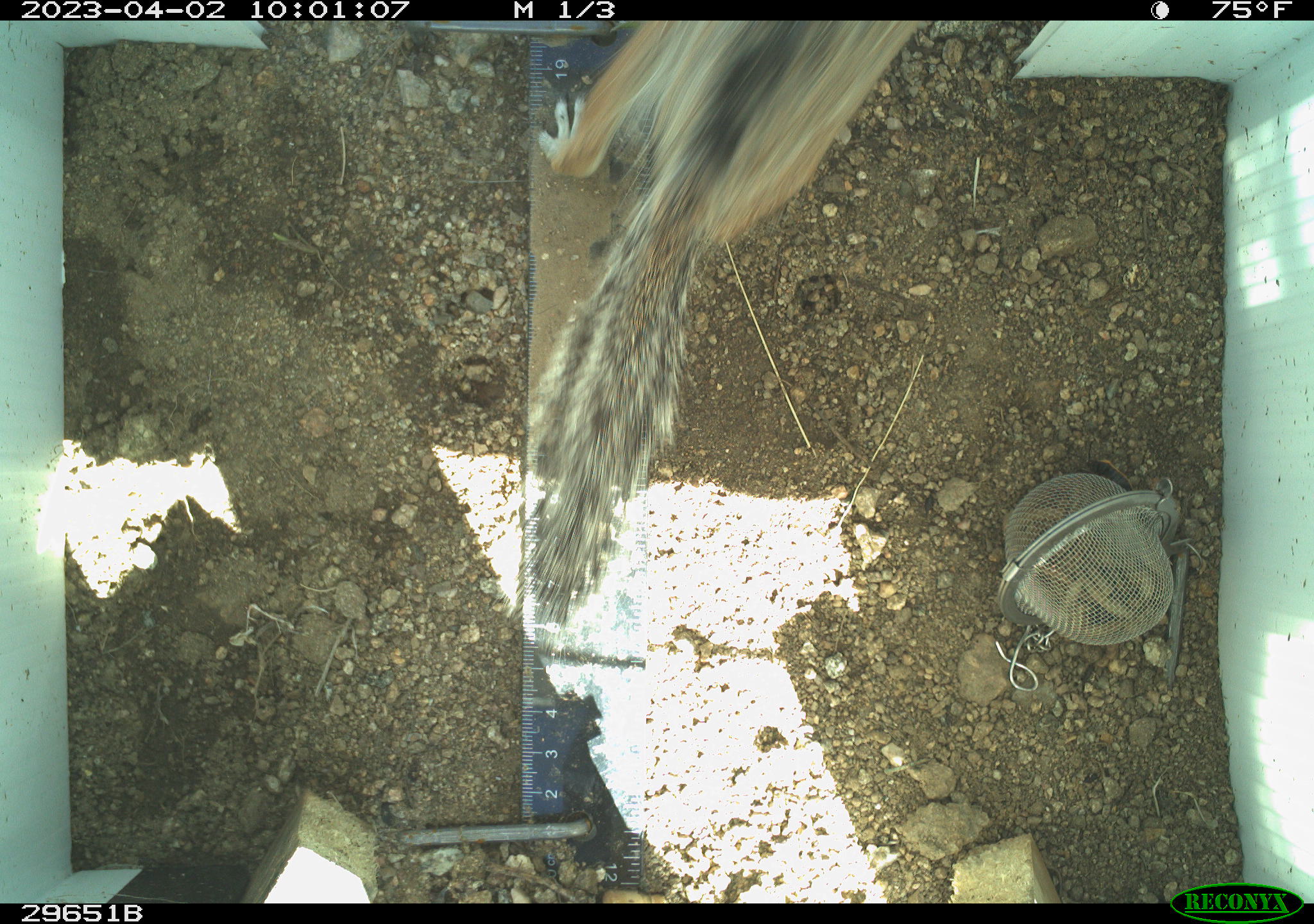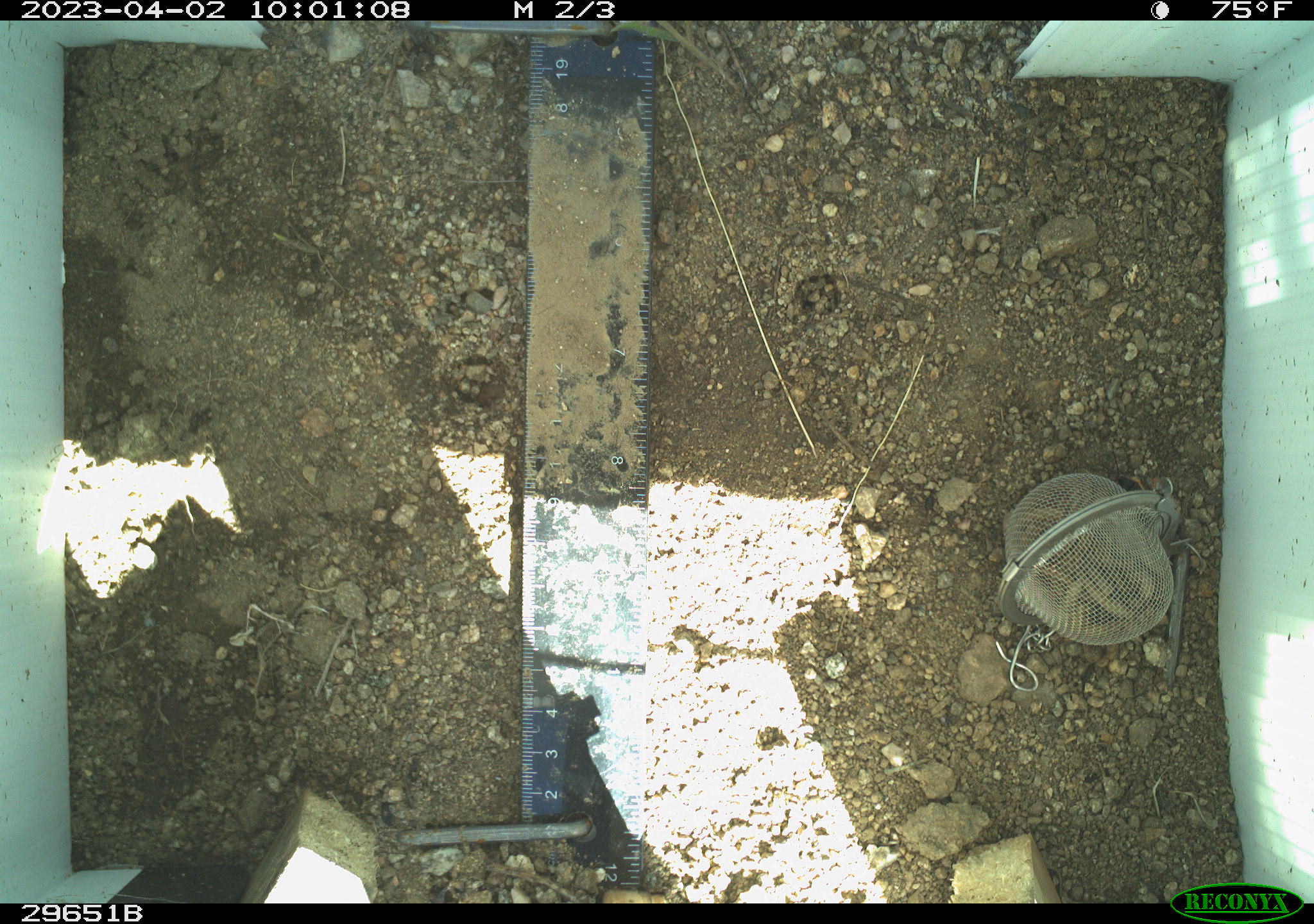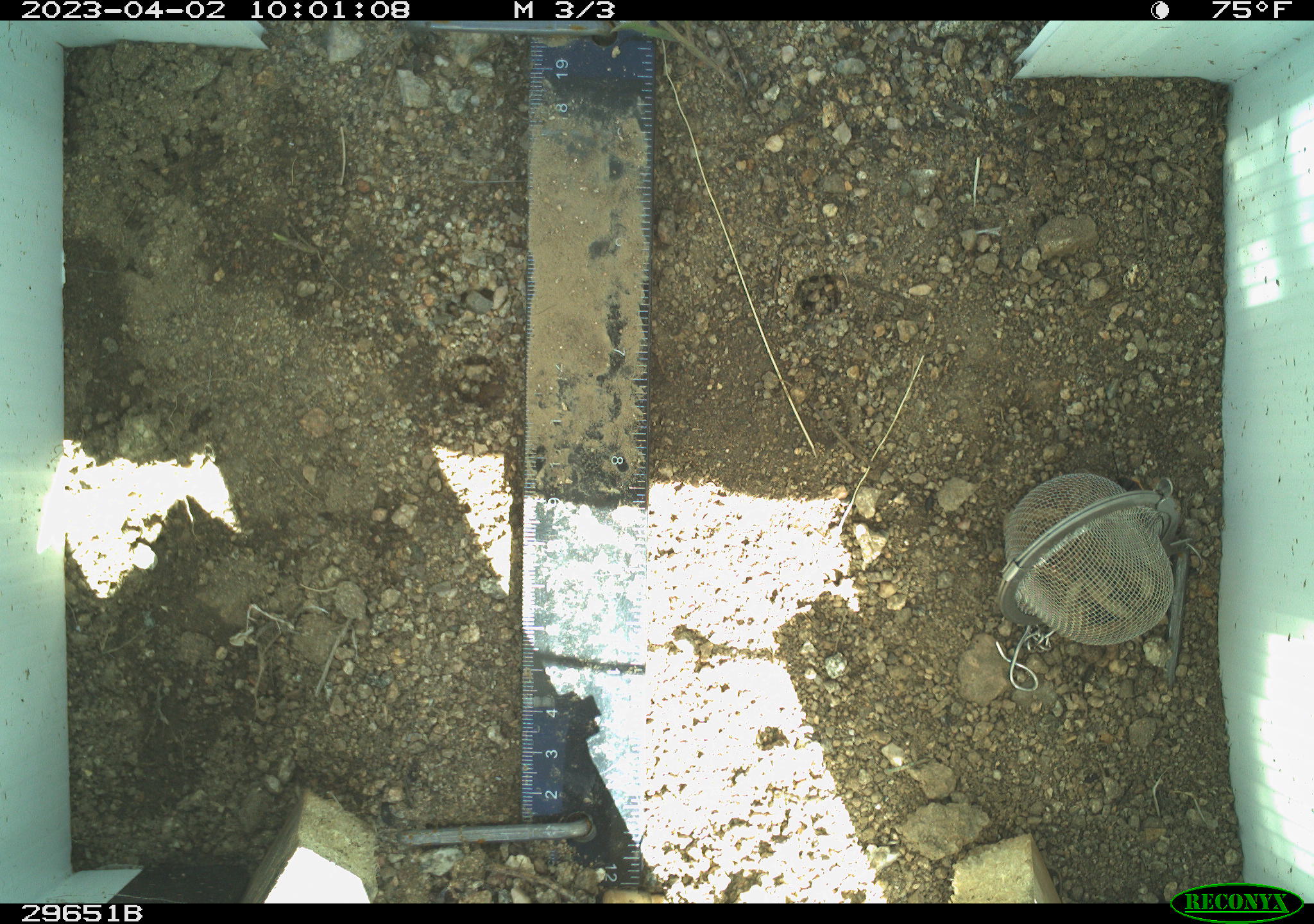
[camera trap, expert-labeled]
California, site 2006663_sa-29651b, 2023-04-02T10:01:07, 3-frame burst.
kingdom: Animalia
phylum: Chordata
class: Mammalia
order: Rodentia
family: Sciuridae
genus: Ammospermophilus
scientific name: Ammospermophilus leucurus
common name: white-tailed antelope squirrel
White-tailed antelope squirrel (Ammospermophilus leucurus).